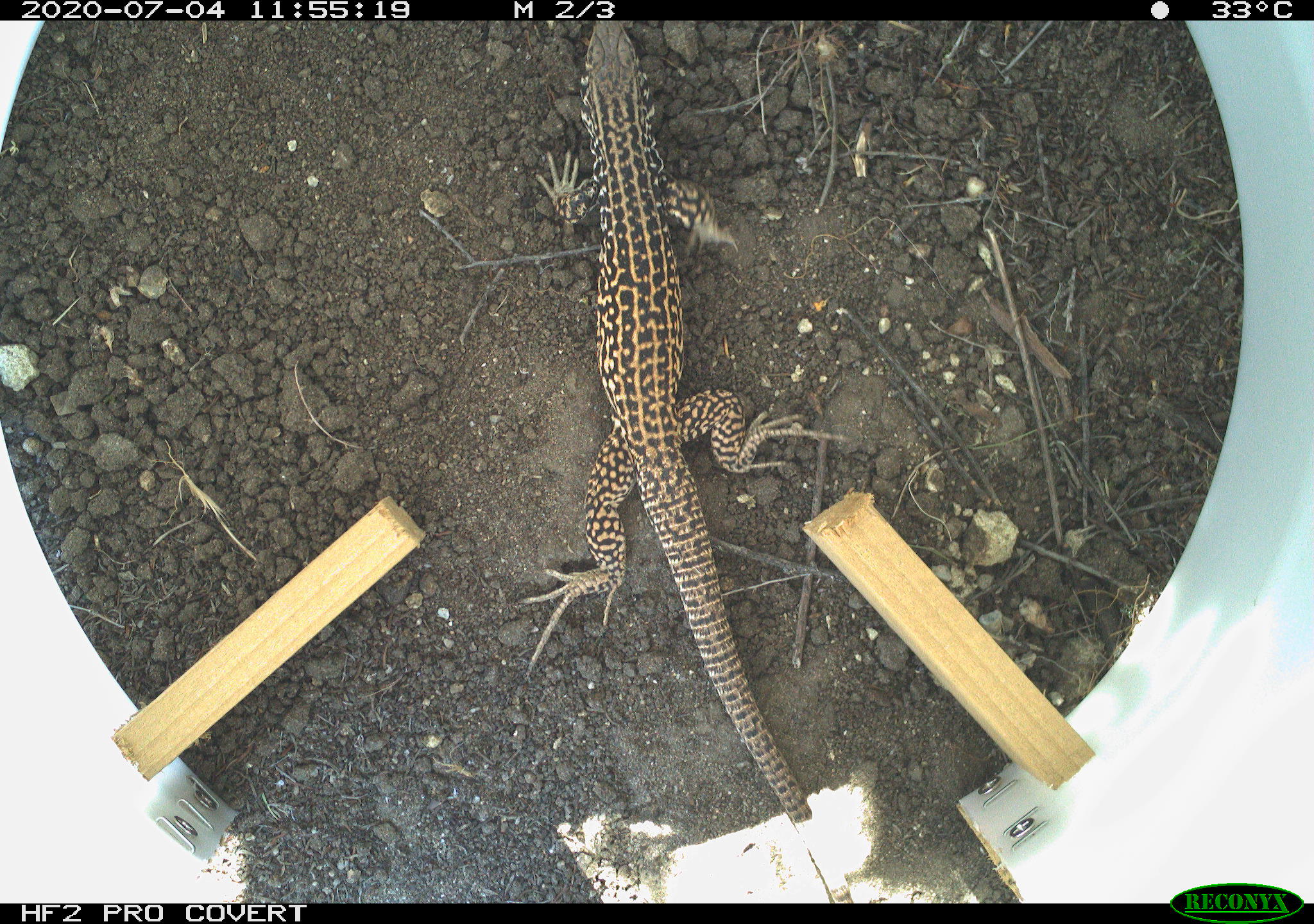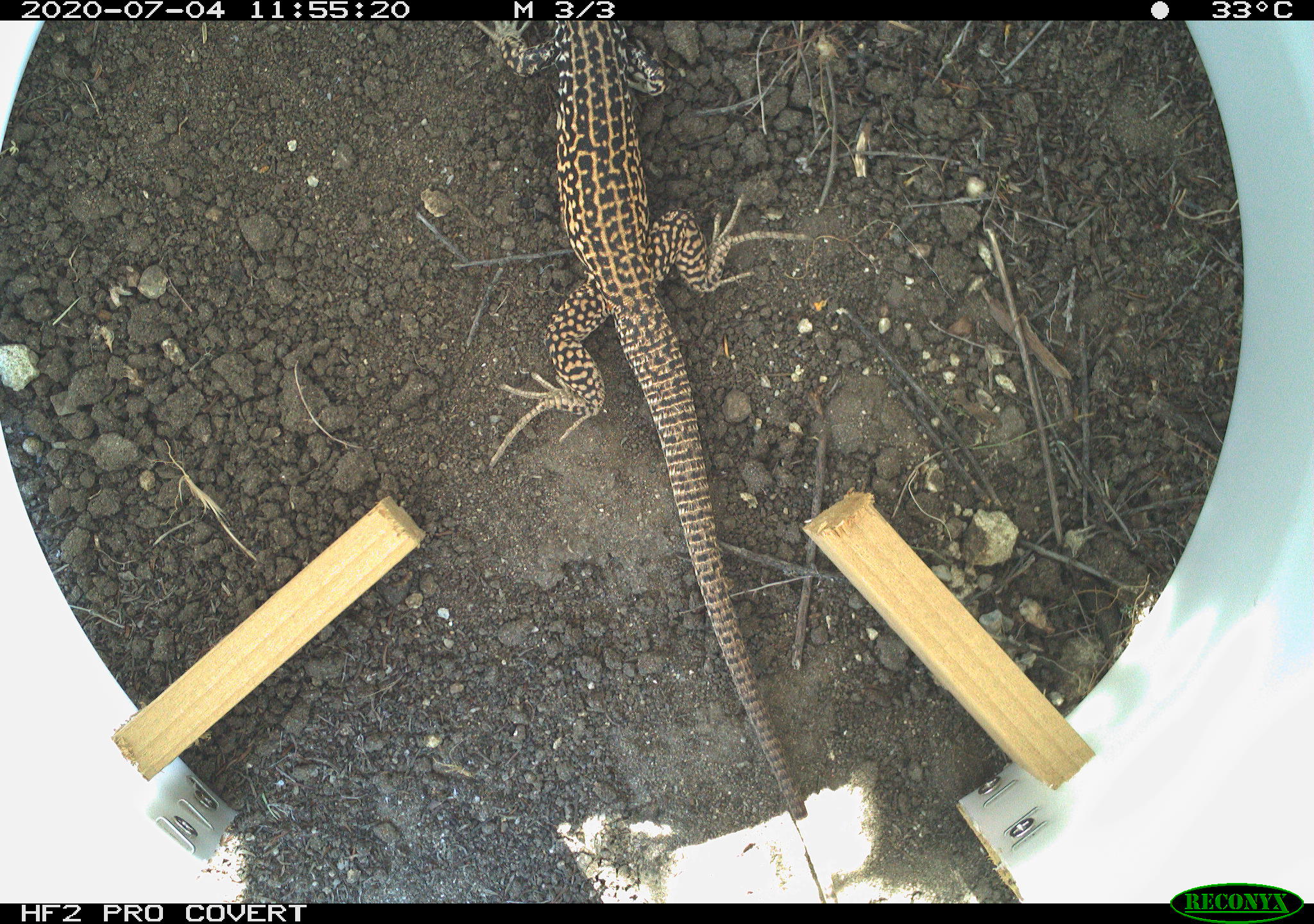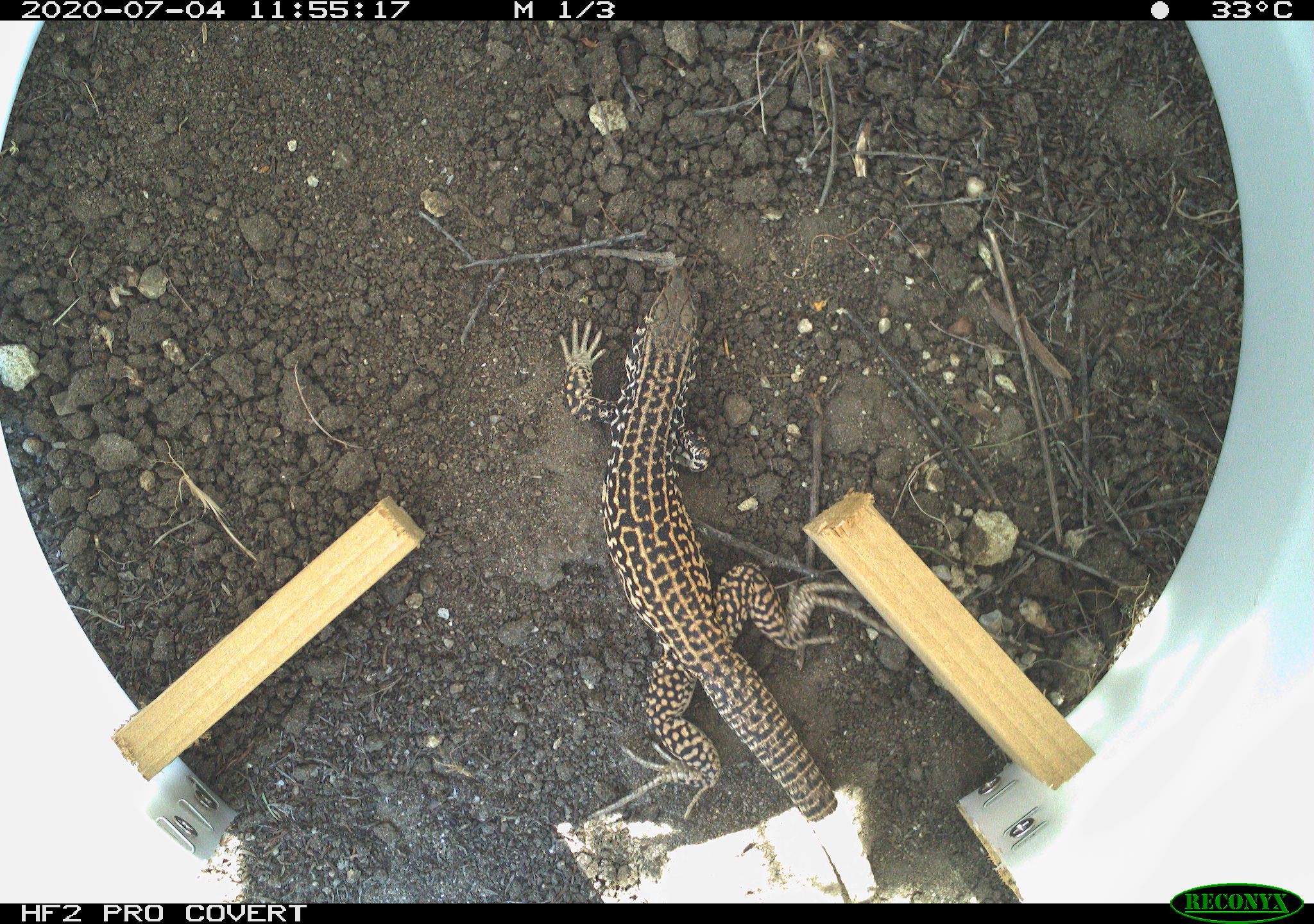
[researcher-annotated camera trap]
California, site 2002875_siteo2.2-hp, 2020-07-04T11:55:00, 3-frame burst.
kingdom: Animalia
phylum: Chordata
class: Reptilia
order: Squamata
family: Teiidae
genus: Aspidoscelis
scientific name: Aspidoscelis tigris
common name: western whiptail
Western whiptail (Aspidoscelis tigris).